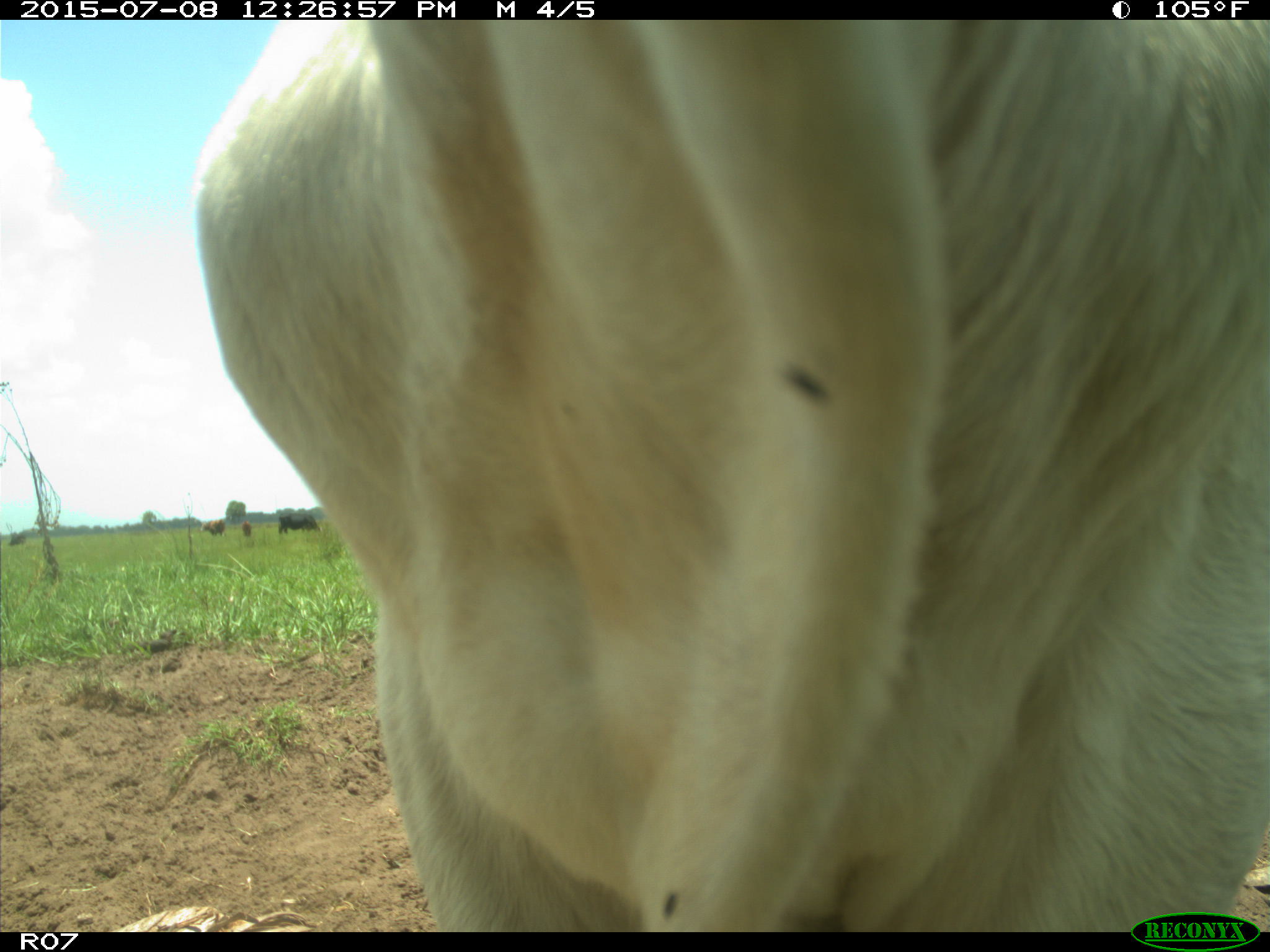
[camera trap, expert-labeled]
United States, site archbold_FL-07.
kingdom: Animalia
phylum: Chordata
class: Mammalia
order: Artiodactyla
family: Bovidae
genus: Bos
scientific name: Bos taurus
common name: domestic cow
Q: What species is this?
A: Bos taurus (domestic cow).